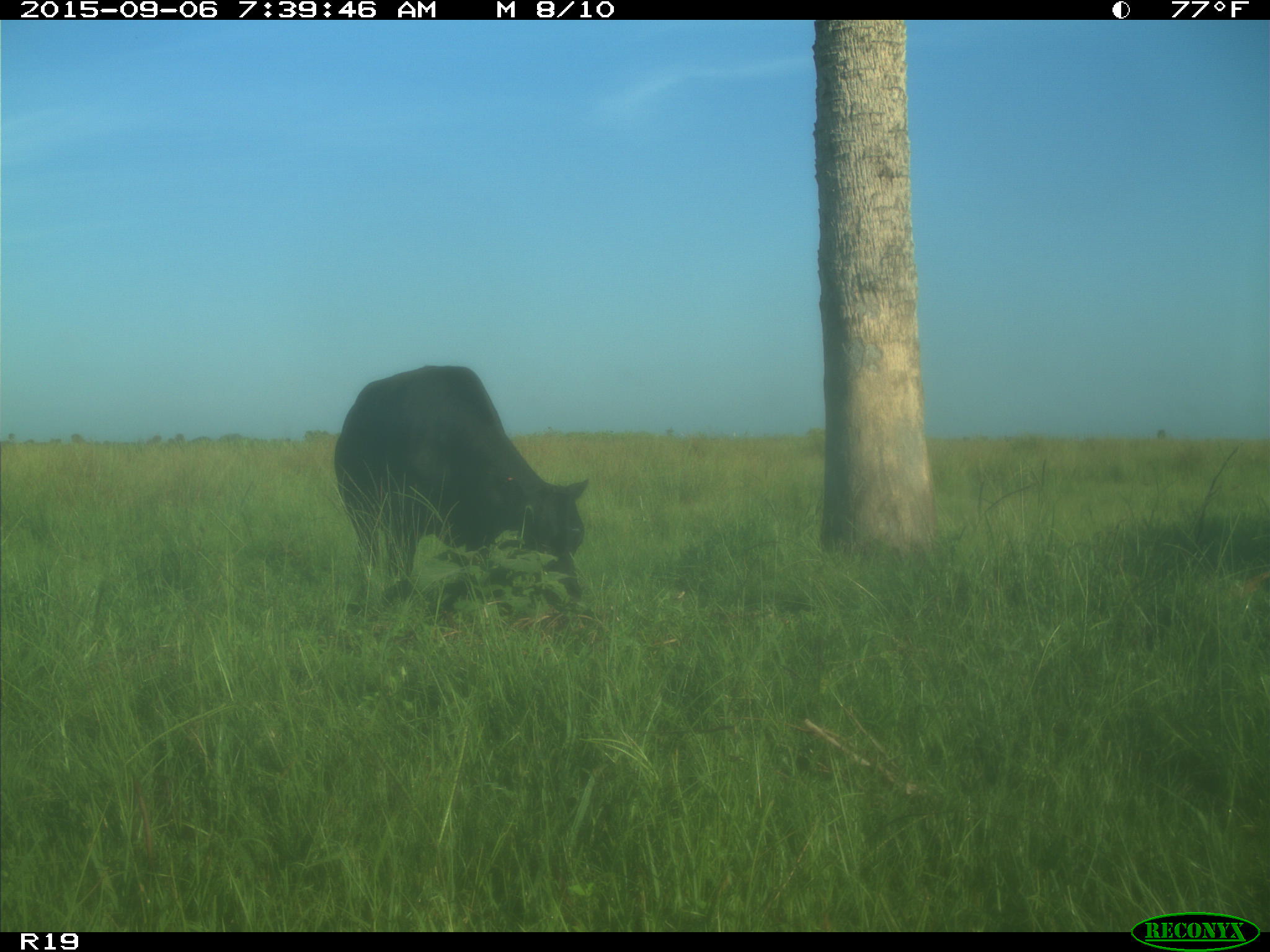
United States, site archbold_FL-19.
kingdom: Animalia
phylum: Chordata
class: Mammalia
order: Artiodactyla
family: Bovidae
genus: Bos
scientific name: Bos taurus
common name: domestic cow